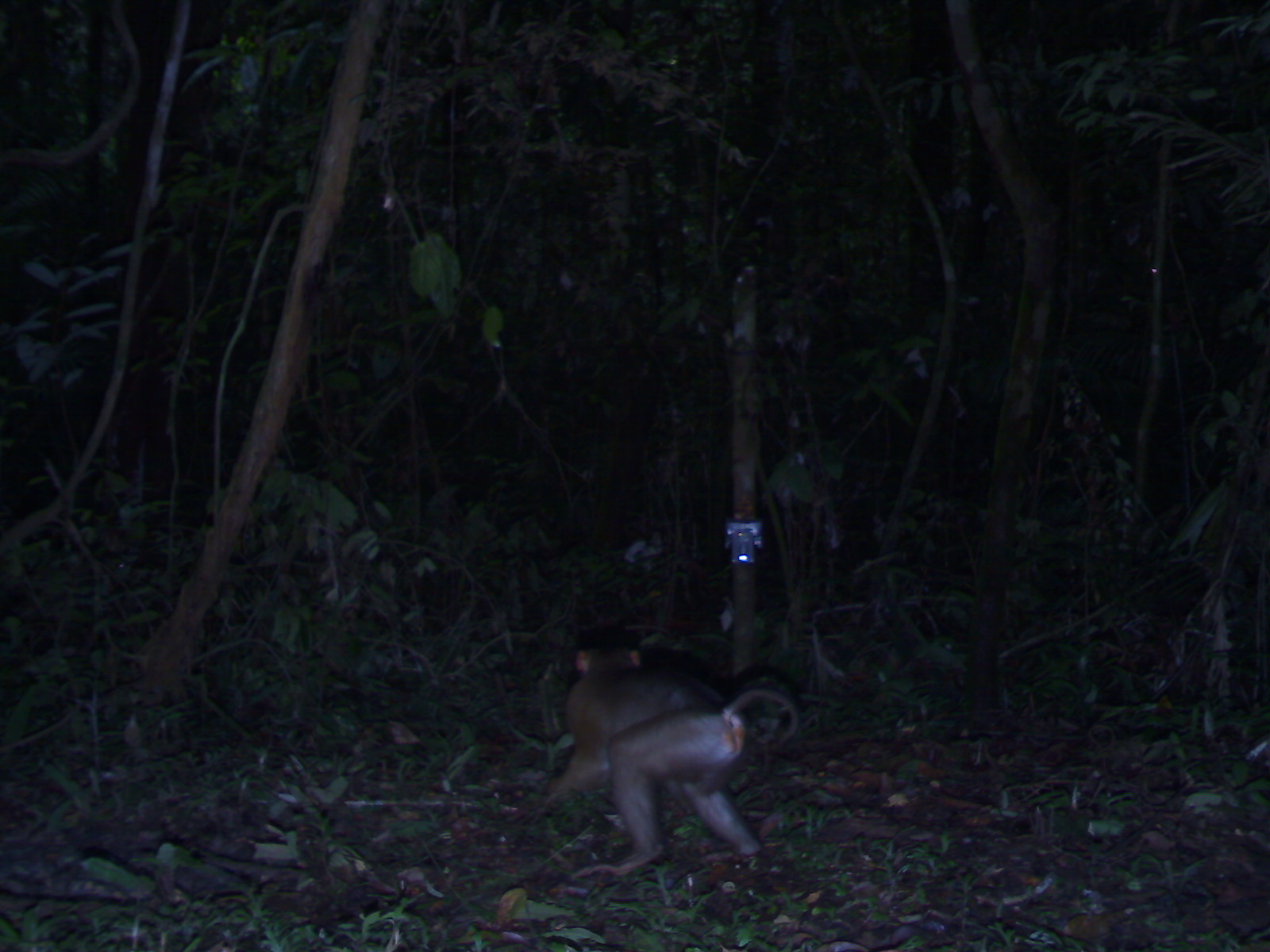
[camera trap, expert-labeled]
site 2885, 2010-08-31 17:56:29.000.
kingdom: Animalia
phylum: Chordata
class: Mammalia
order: Primates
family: Cercopithecidae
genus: Macaca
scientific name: Macaca nemestrina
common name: southern pig-tailed macaque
Macaca nemestrina (southern pig-tailed macaque).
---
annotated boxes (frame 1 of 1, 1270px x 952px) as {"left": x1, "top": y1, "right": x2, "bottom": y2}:
macaca nemestrina: {"left": 502, "top": 640, "right": 800, "bottom": 882}